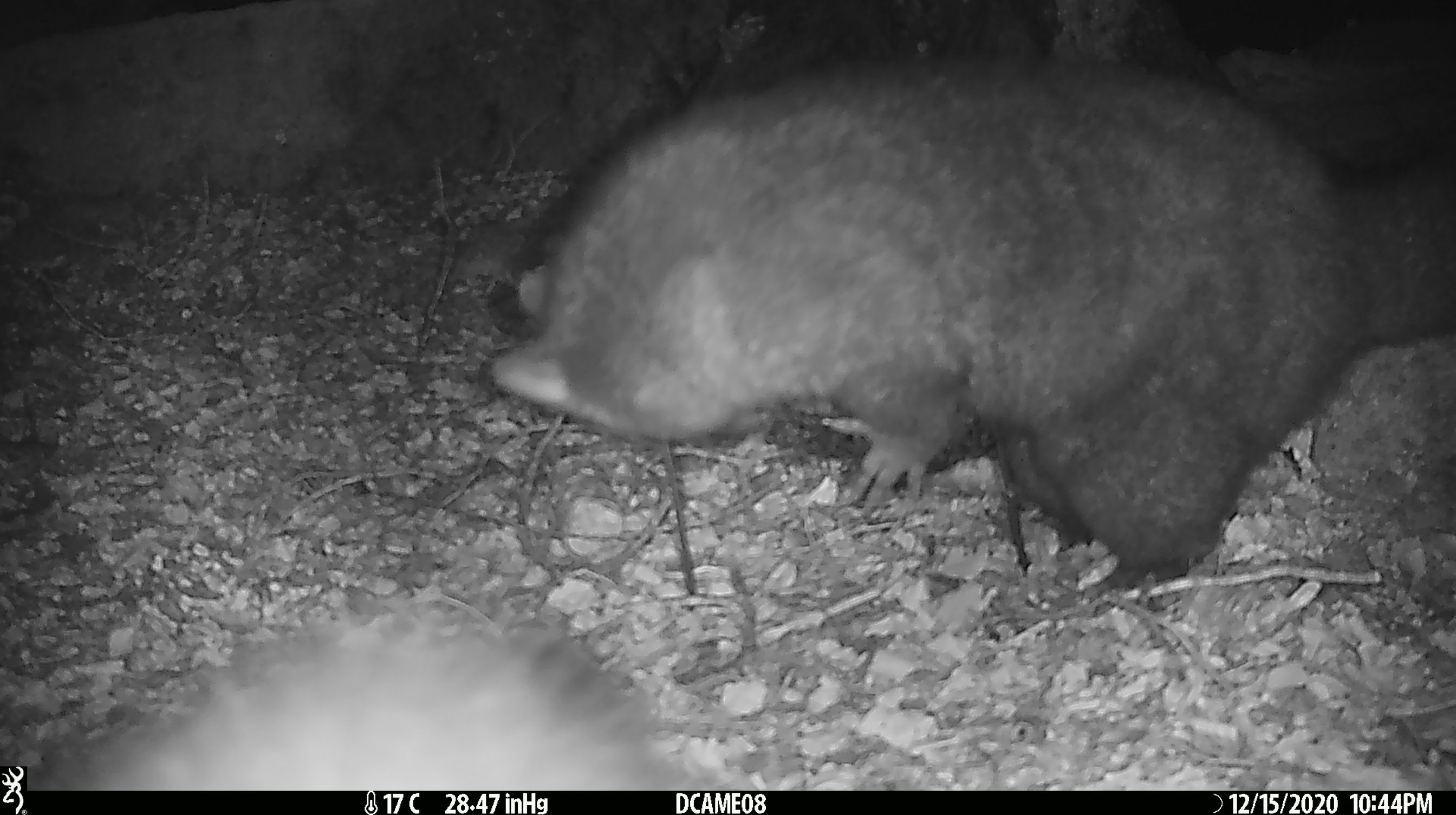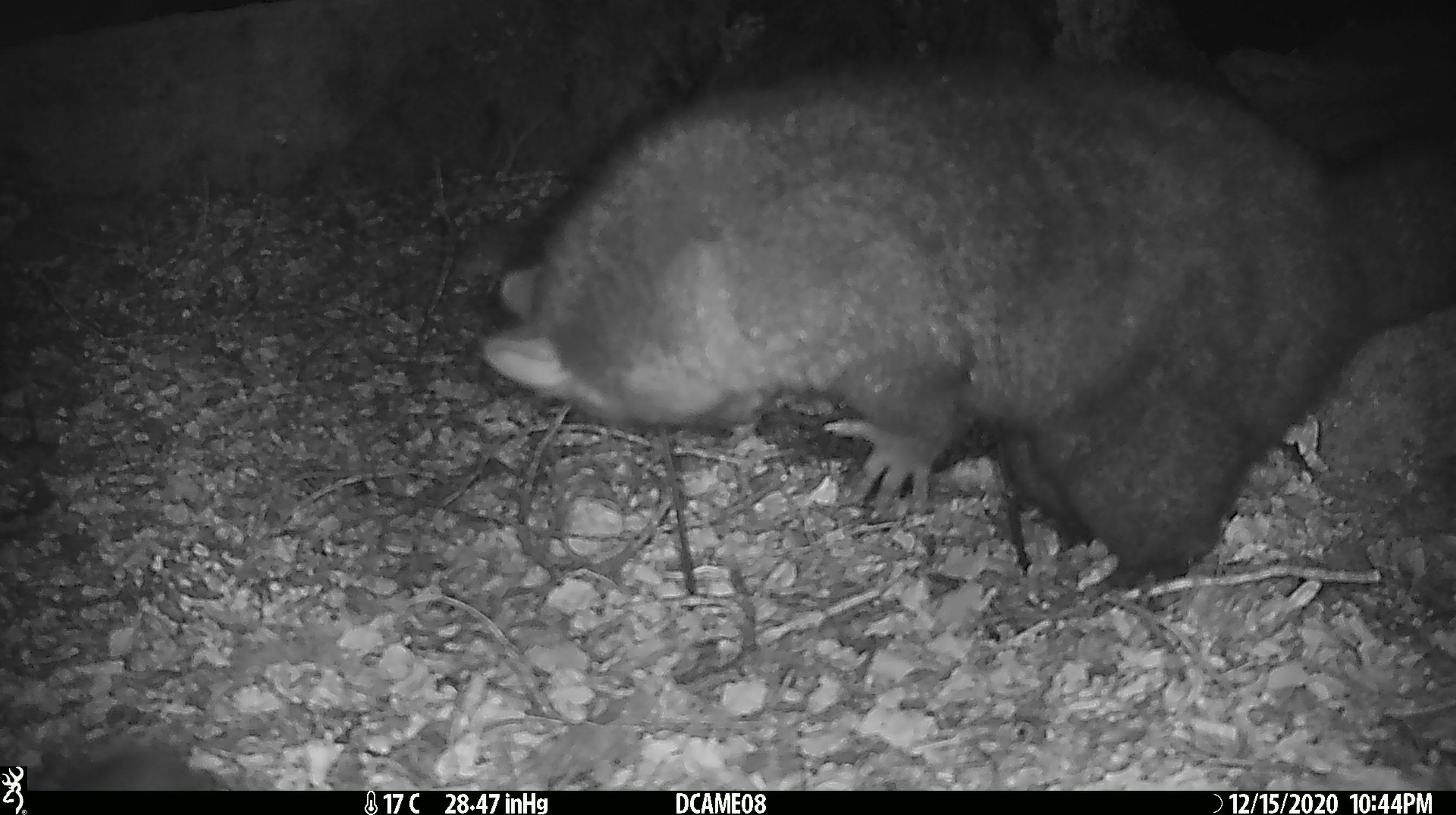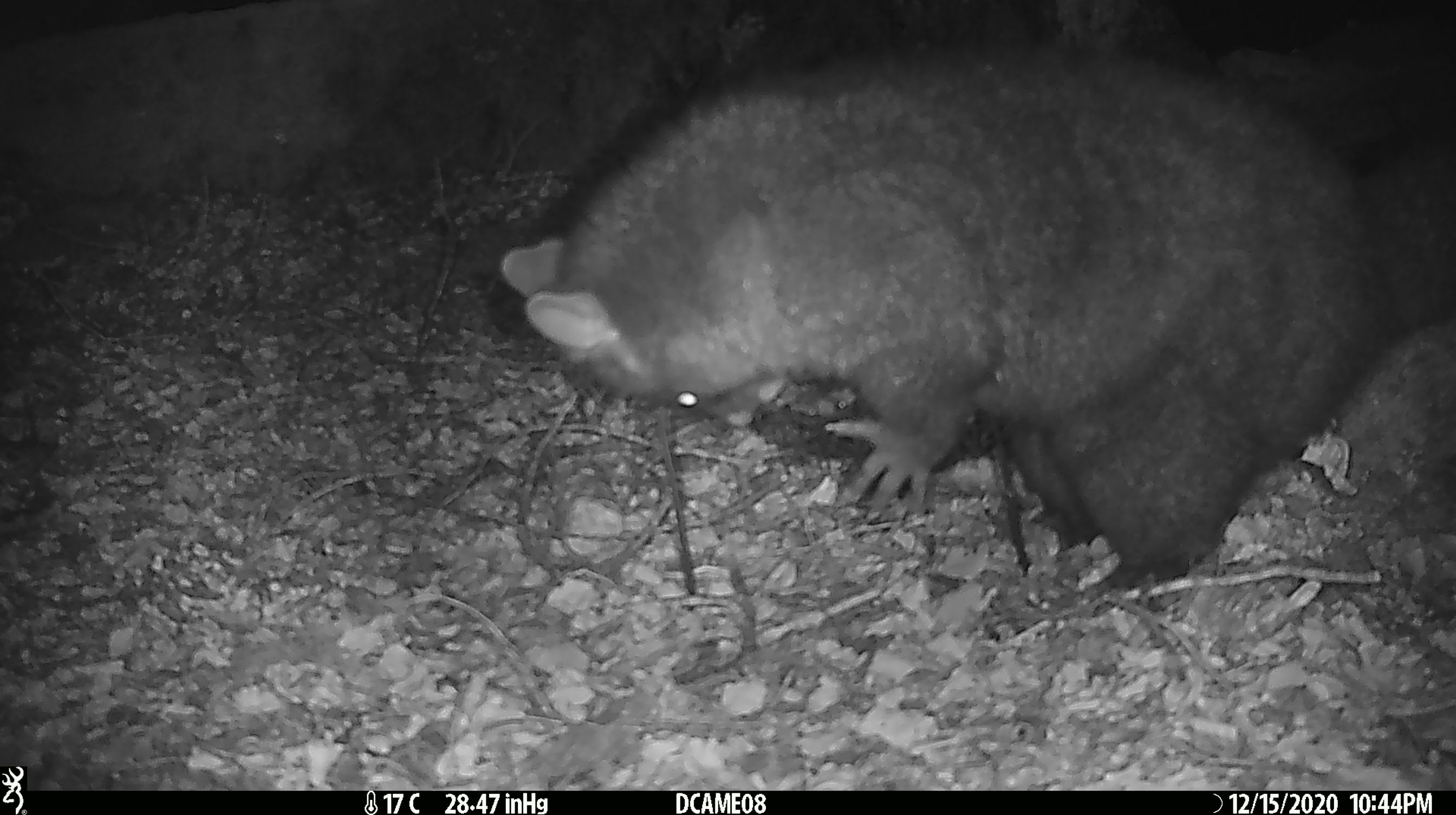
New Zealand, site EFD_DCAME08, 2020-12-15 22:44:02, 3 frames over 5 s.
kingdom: Animalia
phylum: Chordata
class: Mammalia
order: Diprotodontia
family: Phalangeridae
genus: Trichosurus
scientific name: Trichosurus vulpecula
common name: common brushtail possum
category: possum